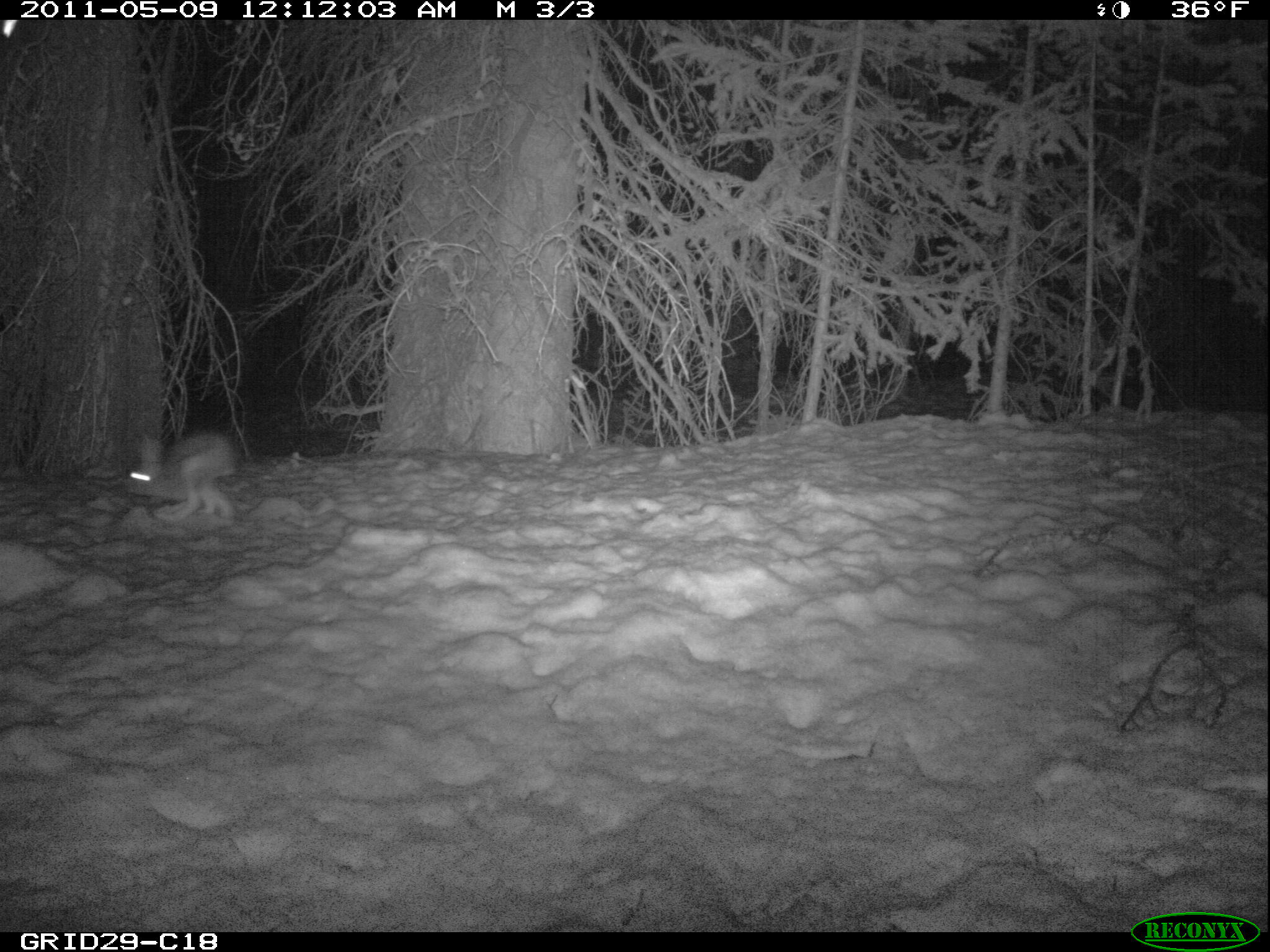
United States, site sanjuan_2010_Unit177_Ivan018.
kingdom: Animalia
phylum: Chordata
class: Mammalia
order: Lagomorpha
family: Leporidae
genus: Lepus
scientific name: Lepus americanus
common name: snowshoe hare